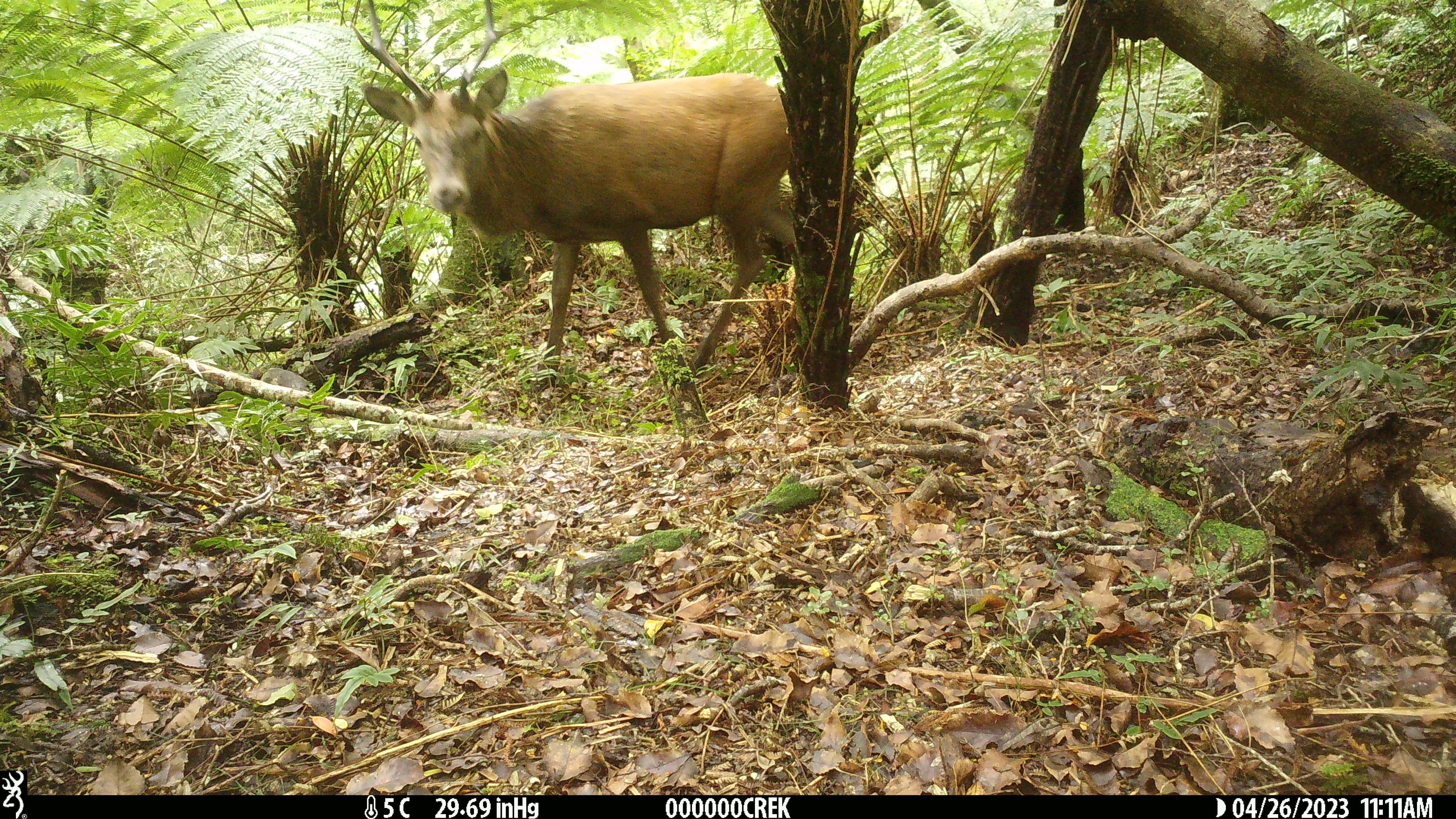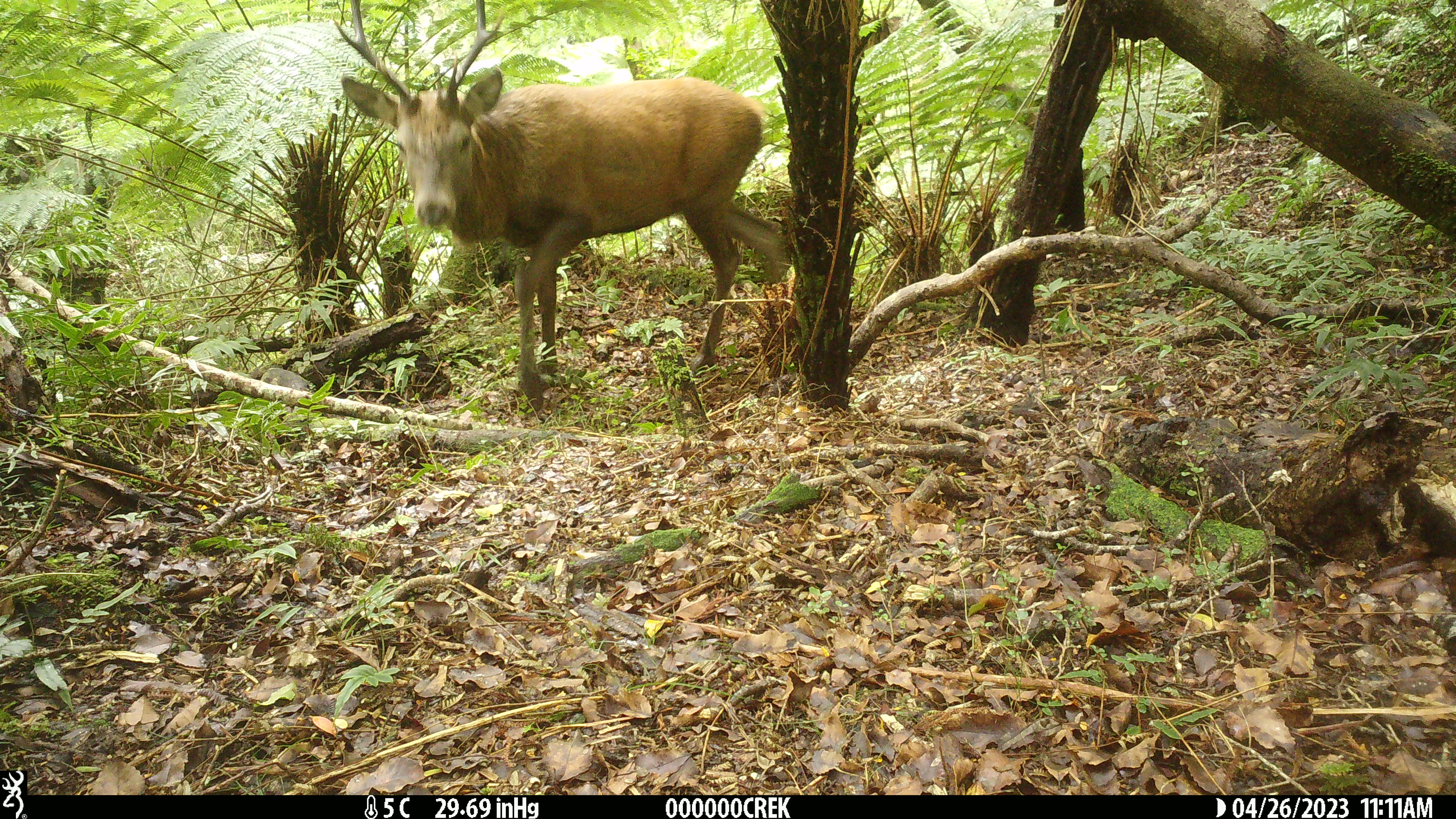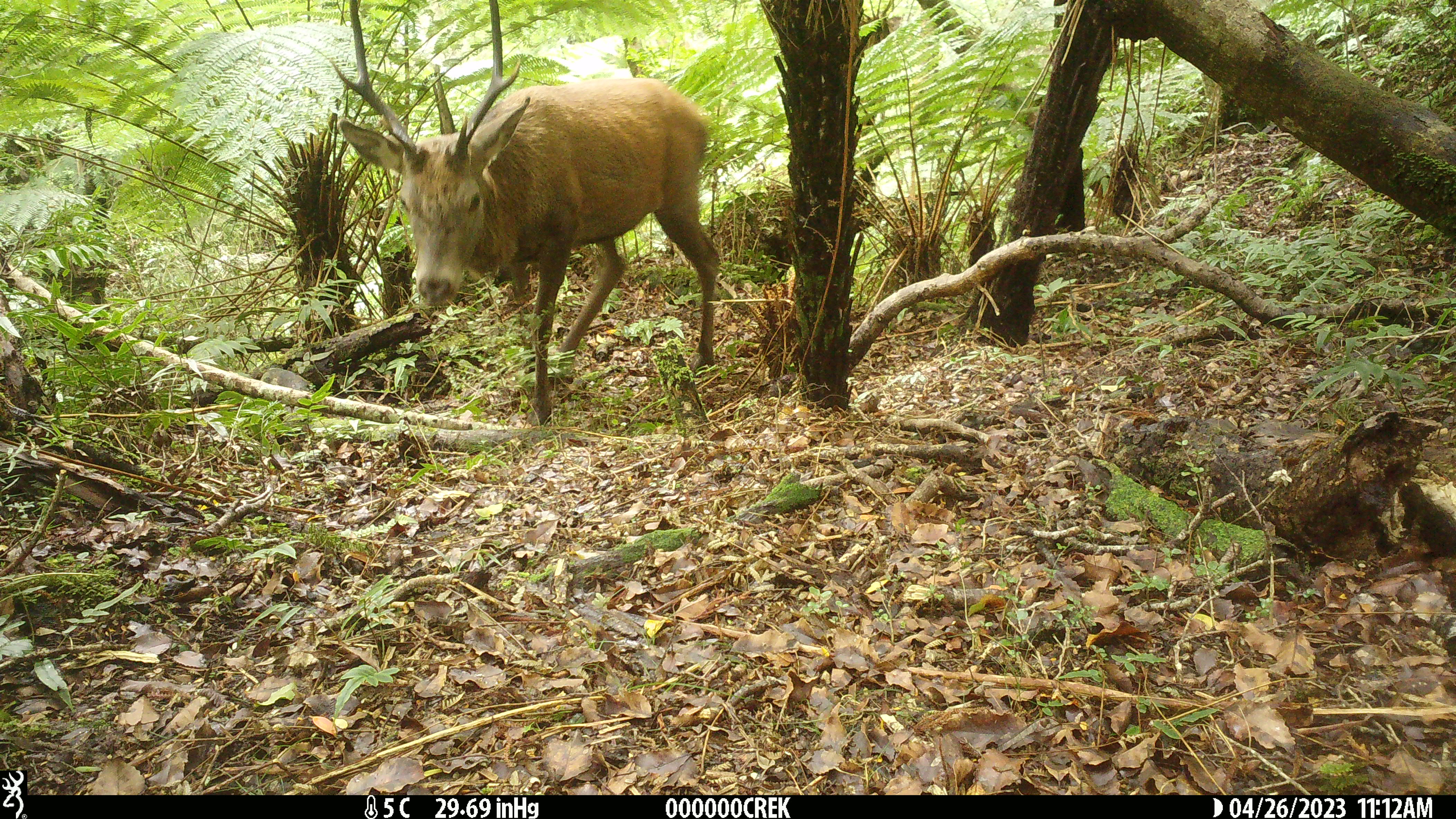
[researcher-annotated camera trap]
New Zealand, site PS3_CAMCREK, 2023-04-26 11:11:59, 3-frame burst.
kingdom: Animalia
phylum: Chordata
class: Mammalia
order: Artiodactyla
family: Cervidae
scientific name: Cervidae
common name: deer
Deer (Cervidae).